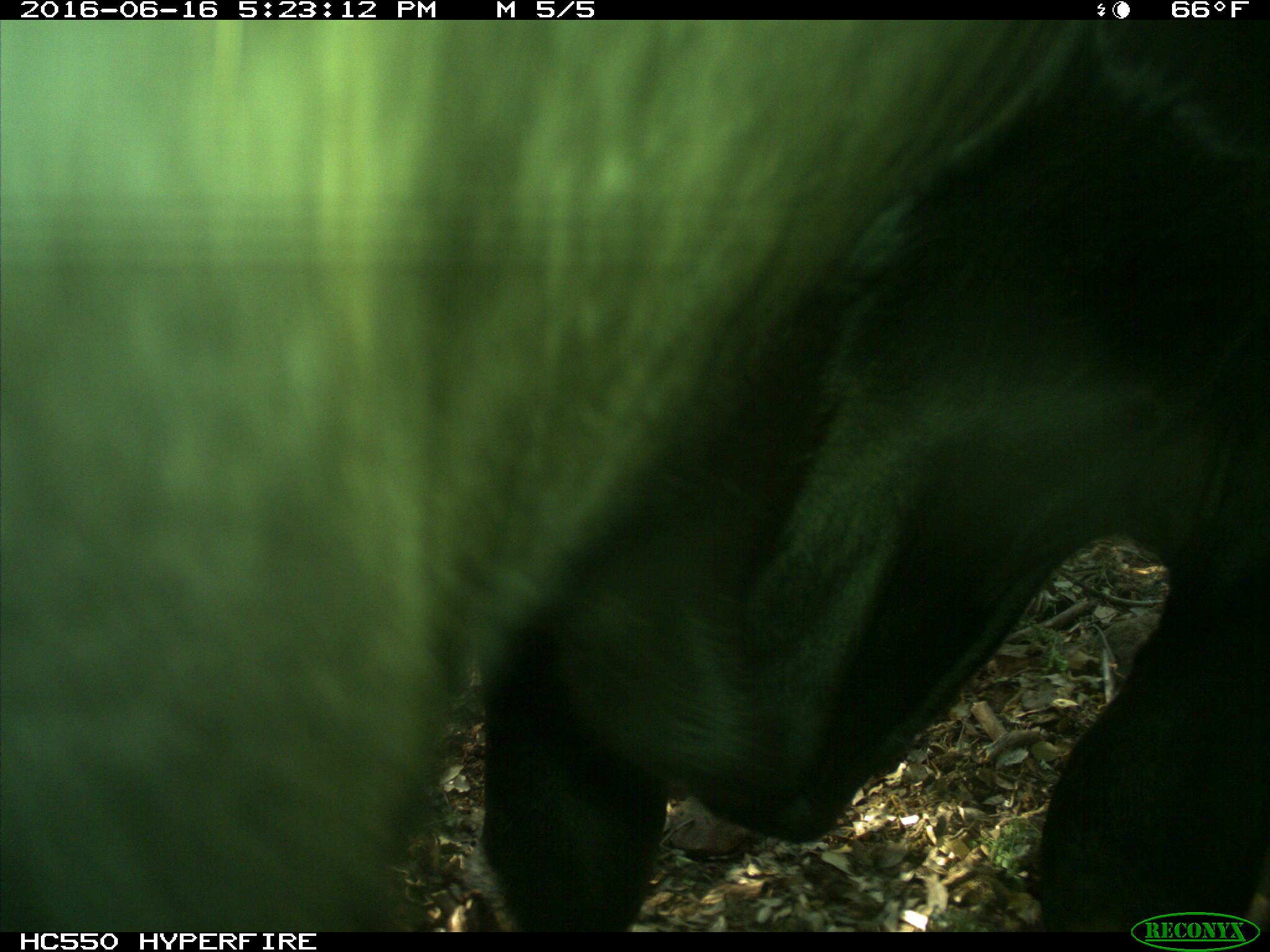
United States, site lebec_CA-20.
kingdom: Animalia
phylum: Chordata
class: Mammalia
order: Artiodactyla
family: Bovidae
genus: Bos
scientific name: Bos taurus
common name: domestic cow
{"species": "Bos taurus (domestic cow)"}